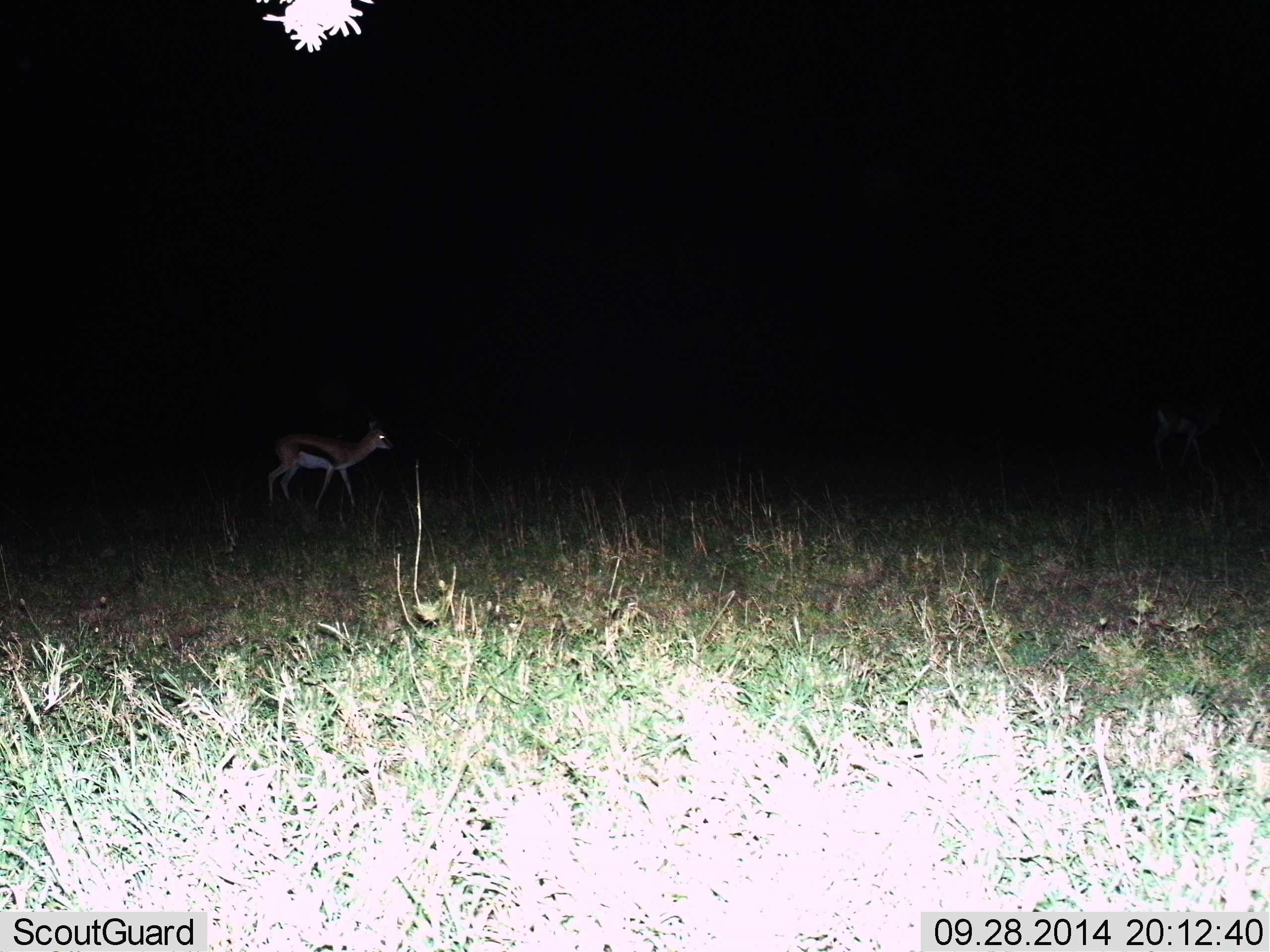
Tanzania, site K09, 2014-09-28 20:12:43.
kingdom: Animalia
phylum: Chordata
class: Mammalia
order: Artiodactyla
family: Bovidae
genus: Eudorcas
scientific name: Eudorcas thomsonii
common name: thomson's gazelle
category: gazellethomsons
Gazellethomsons (thomson's gazelle) (Eudorcas thomsonii), count 1. Behavior (volunteer vote fractions): standing 10%, resting 0%, moving 90%, interacting 0%. Young present (vote fraction): 0%. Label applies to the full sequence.